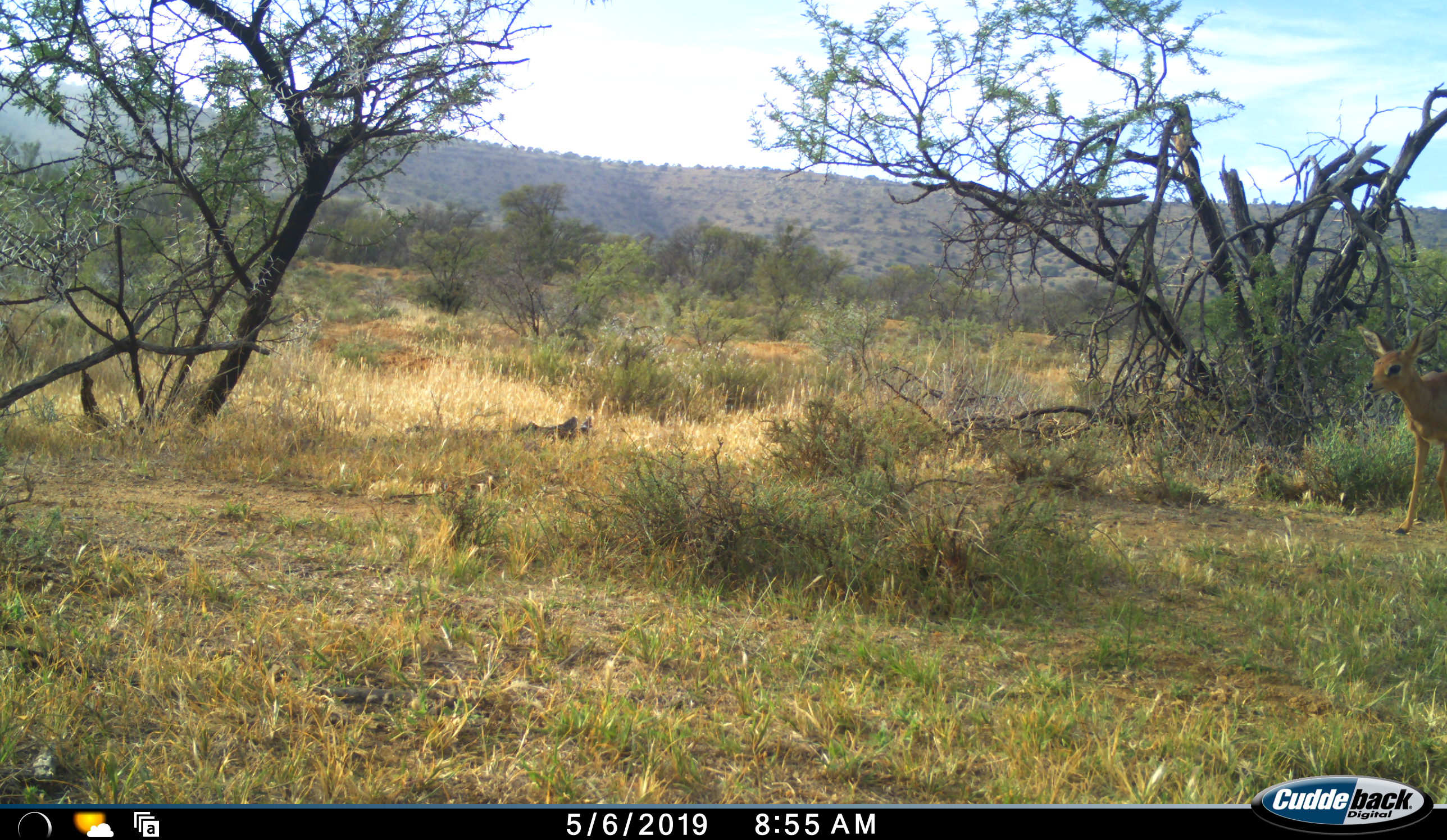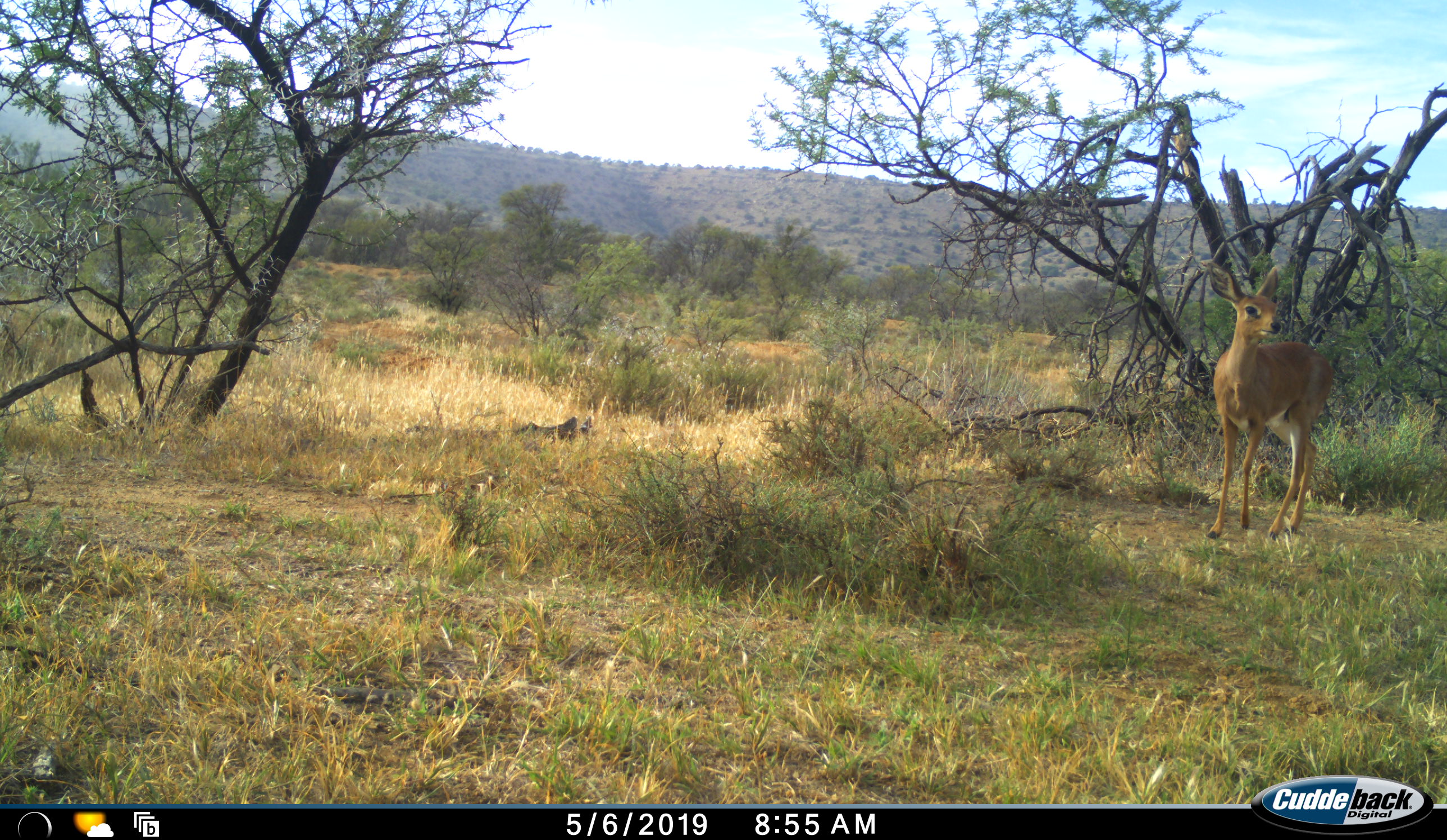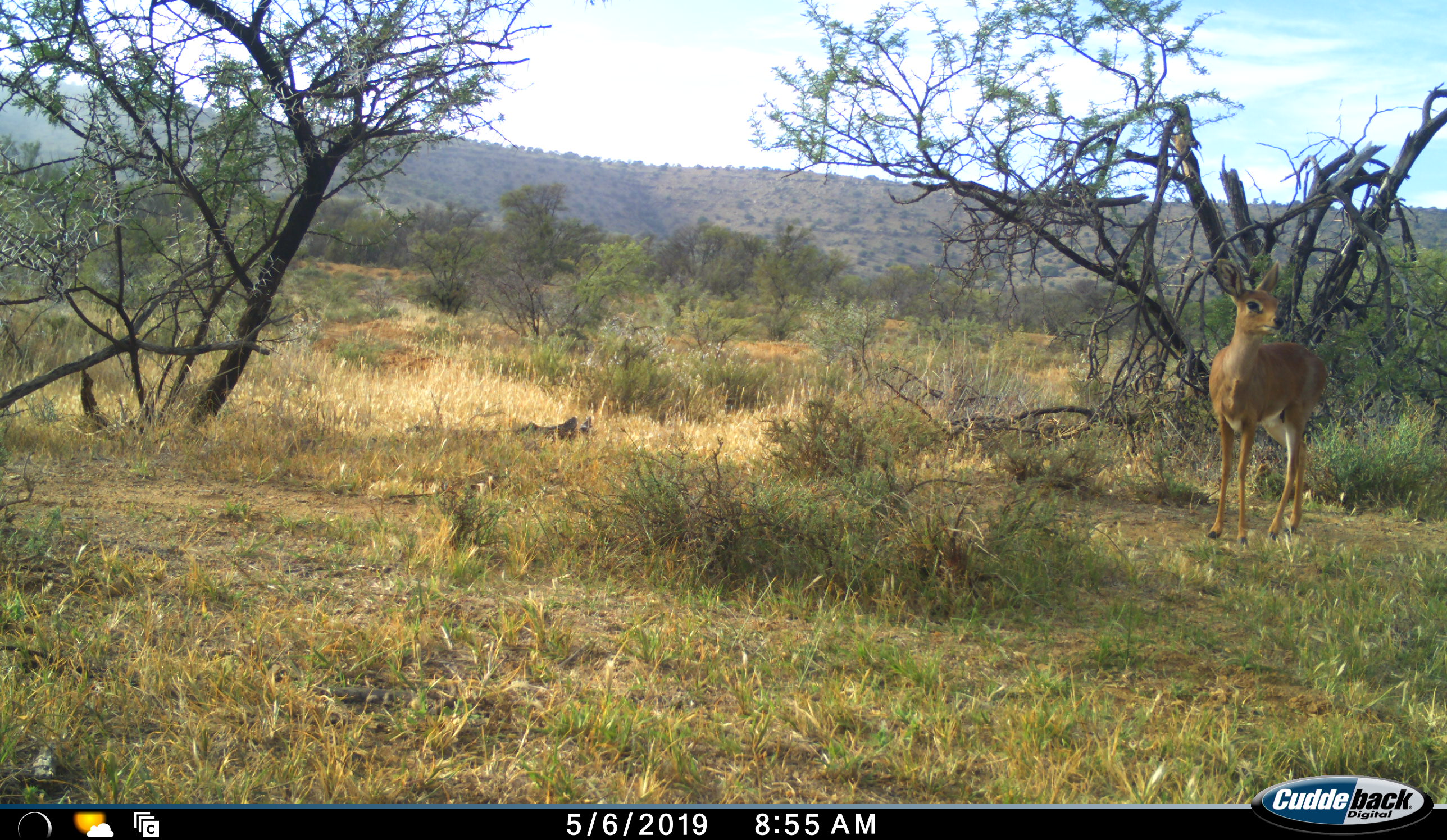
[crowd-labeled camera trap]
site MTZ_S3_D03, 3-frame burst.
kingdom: Animalia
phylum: Chordata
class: Mammalia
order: Artiodactyla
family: Bovidae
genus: Raphicerus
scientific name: Raphicerus campestris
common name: steenbok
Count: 1.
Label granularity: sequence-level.